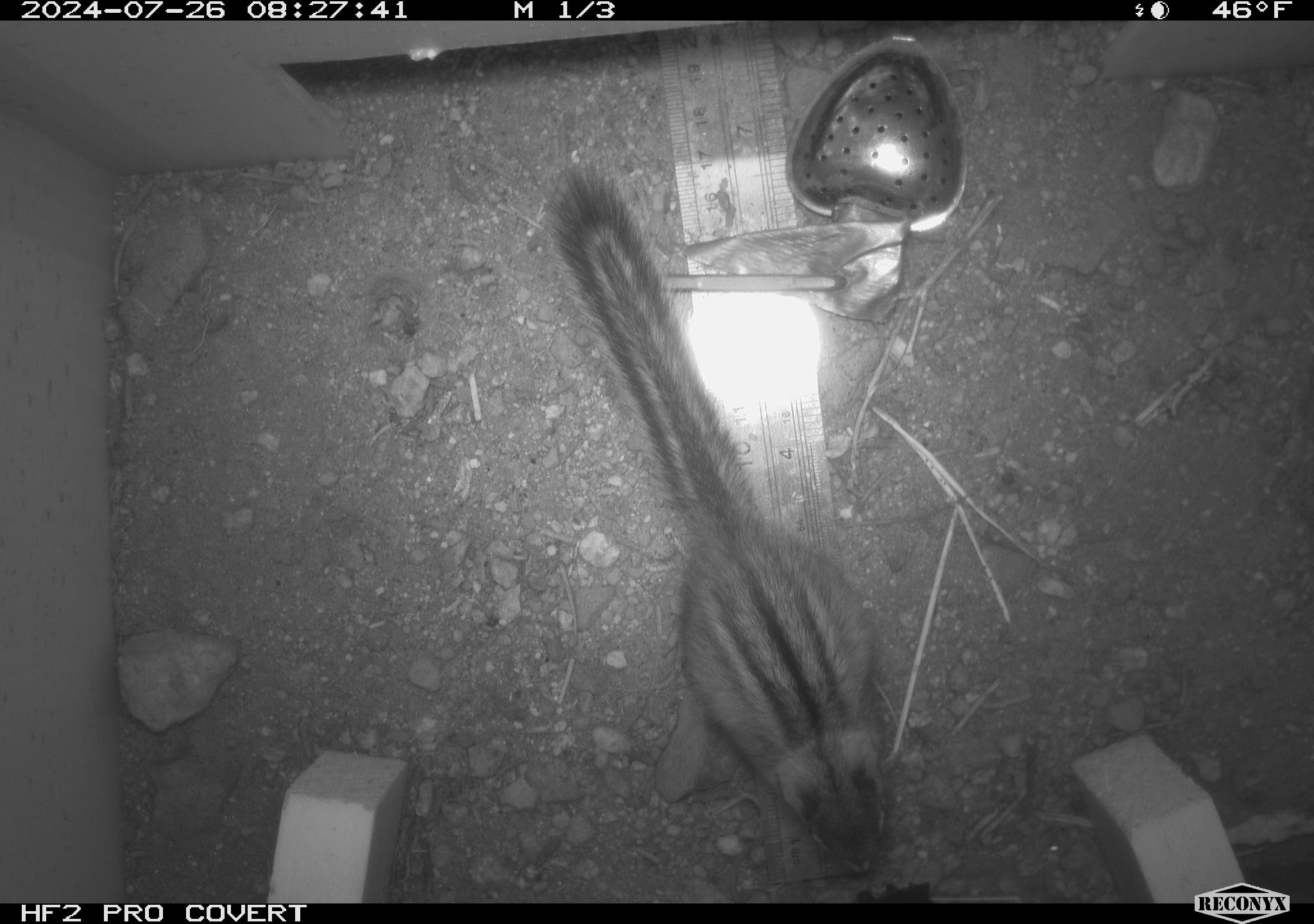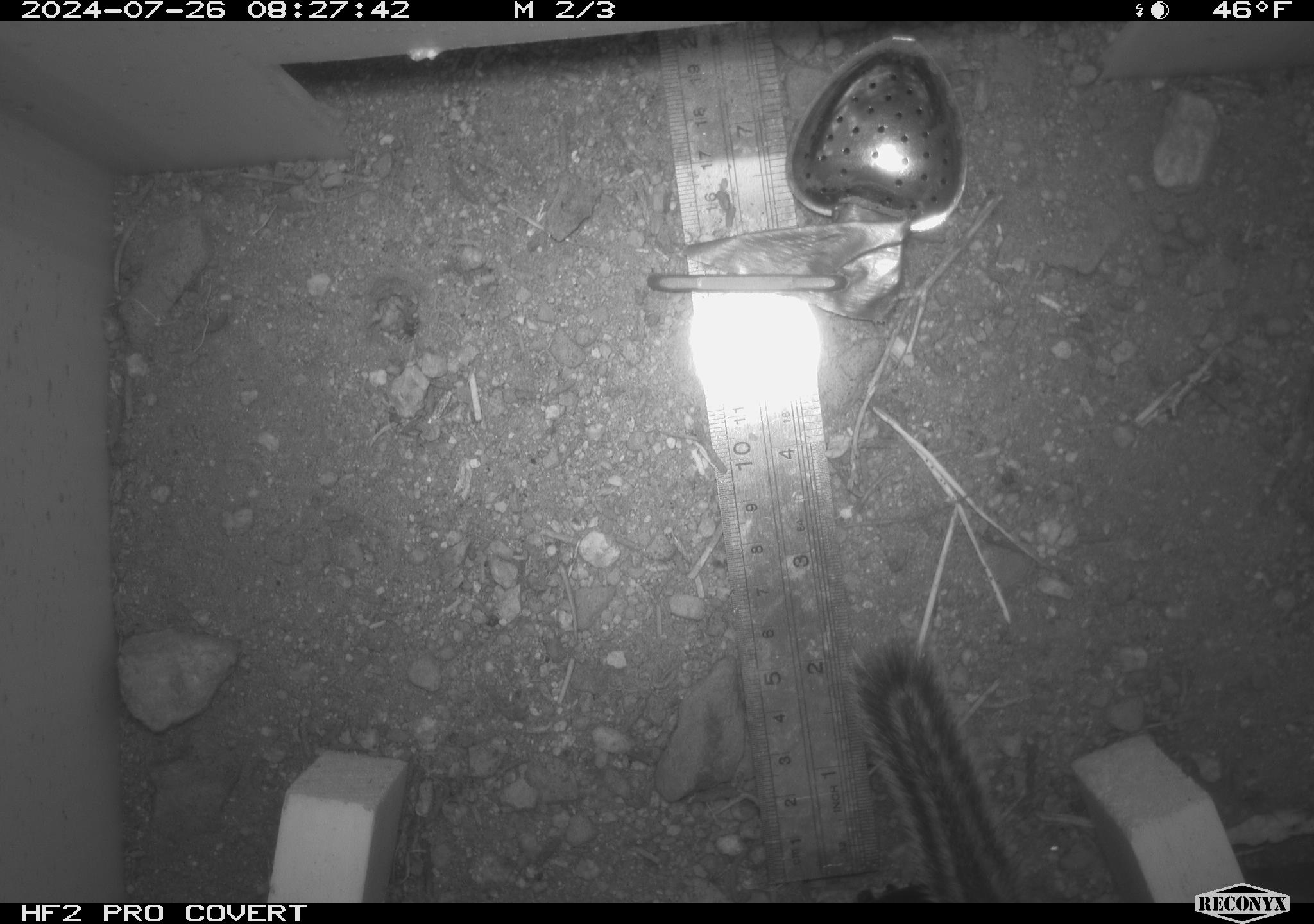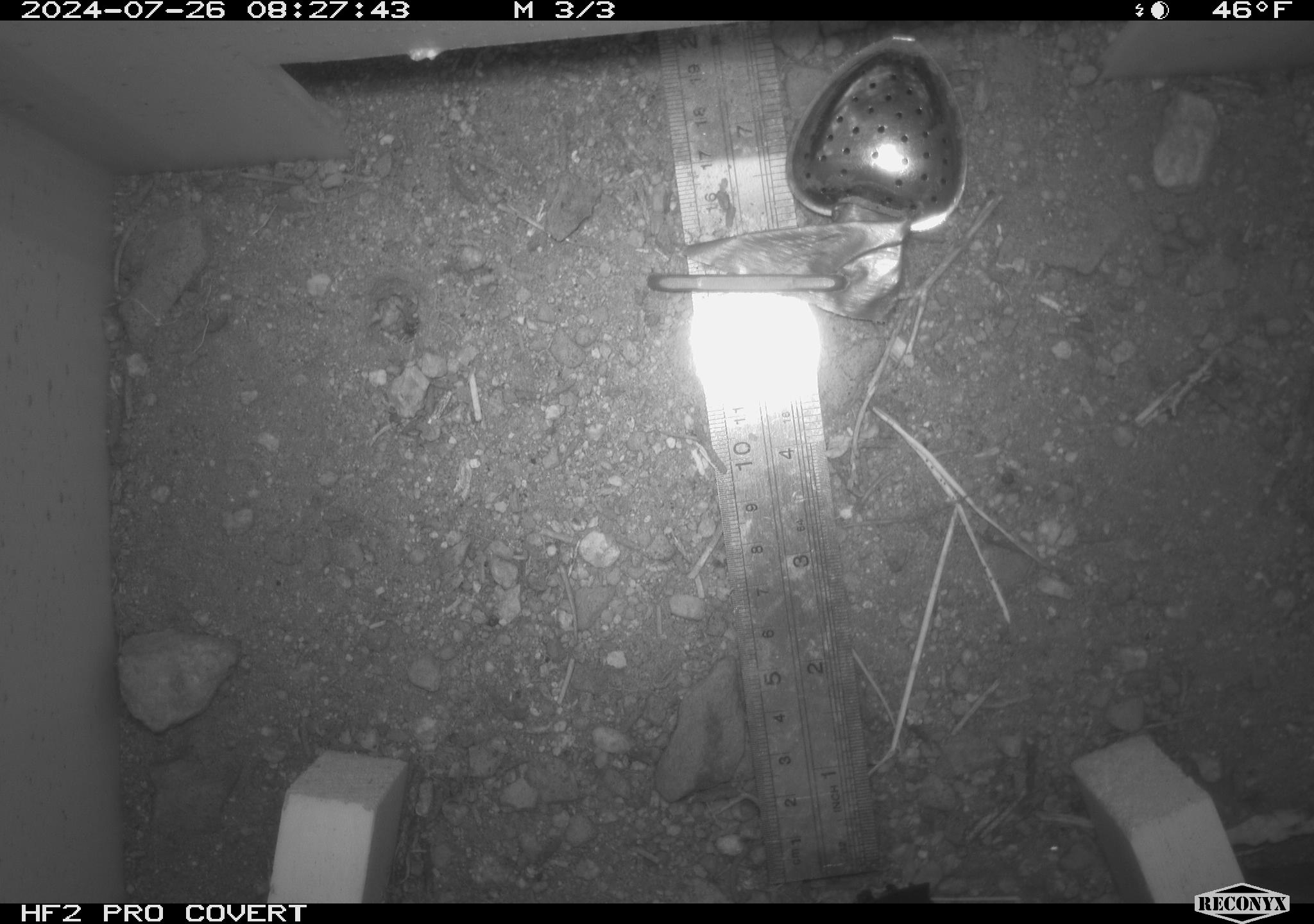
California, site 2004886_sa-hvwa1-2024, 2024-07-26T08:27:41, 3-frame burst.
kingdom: Animalia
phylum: Chordata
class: Mammalia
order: Rodentia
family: Sciuridae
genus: Neotamias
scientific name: Neotamias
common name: western chipmunks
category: neotamias species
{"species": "neotamias species (western chipmunks) (Neotamias)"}